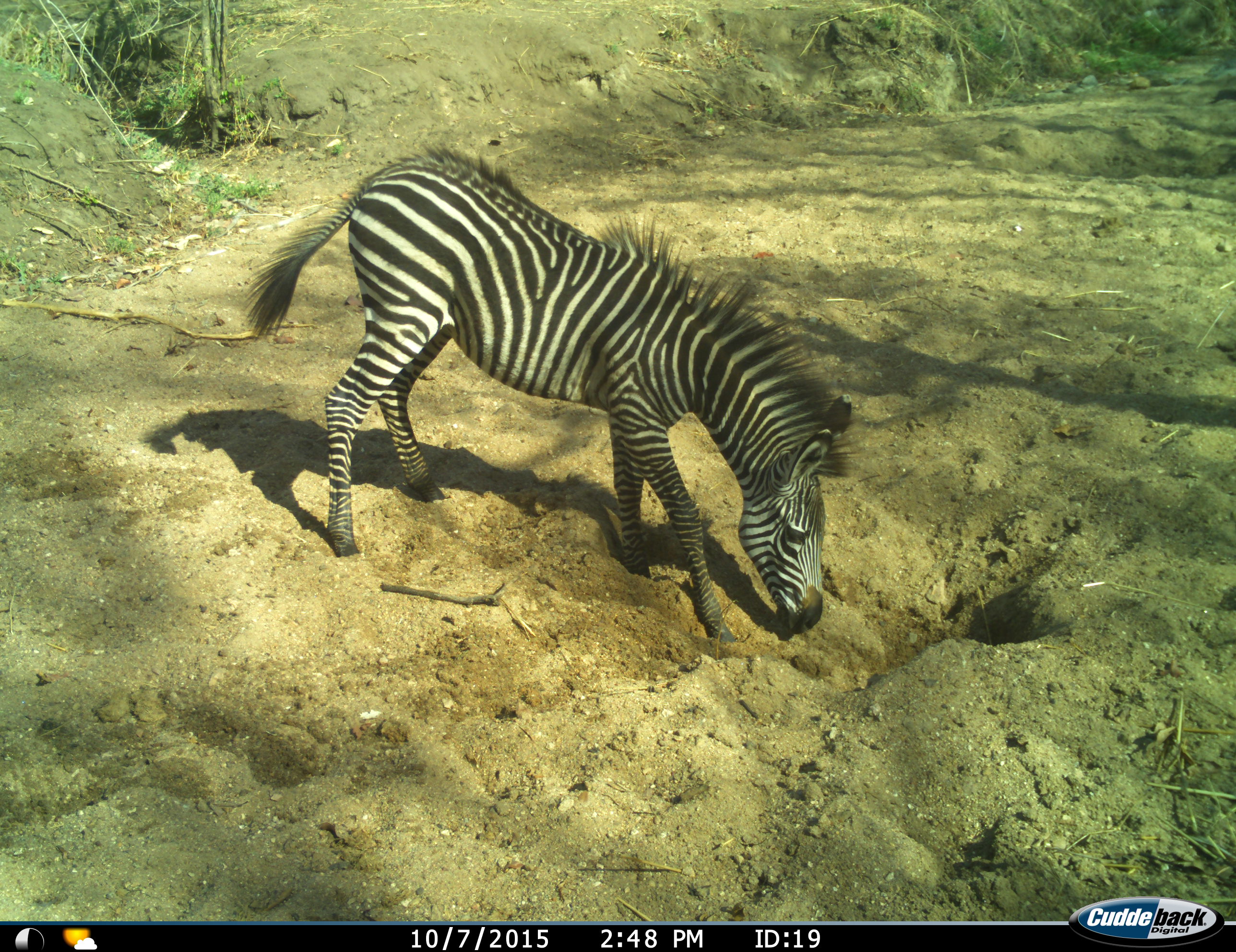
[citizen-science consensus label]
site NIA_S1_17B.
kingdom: Animalia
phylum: Chordata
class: Mammalia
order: Perissodactyla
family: Equidae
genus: Equus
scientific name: Equus quagga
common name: plains zebra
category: zebraplains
Zebraplains (plains zebra) (Equus quagga), count 1. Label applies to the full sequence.